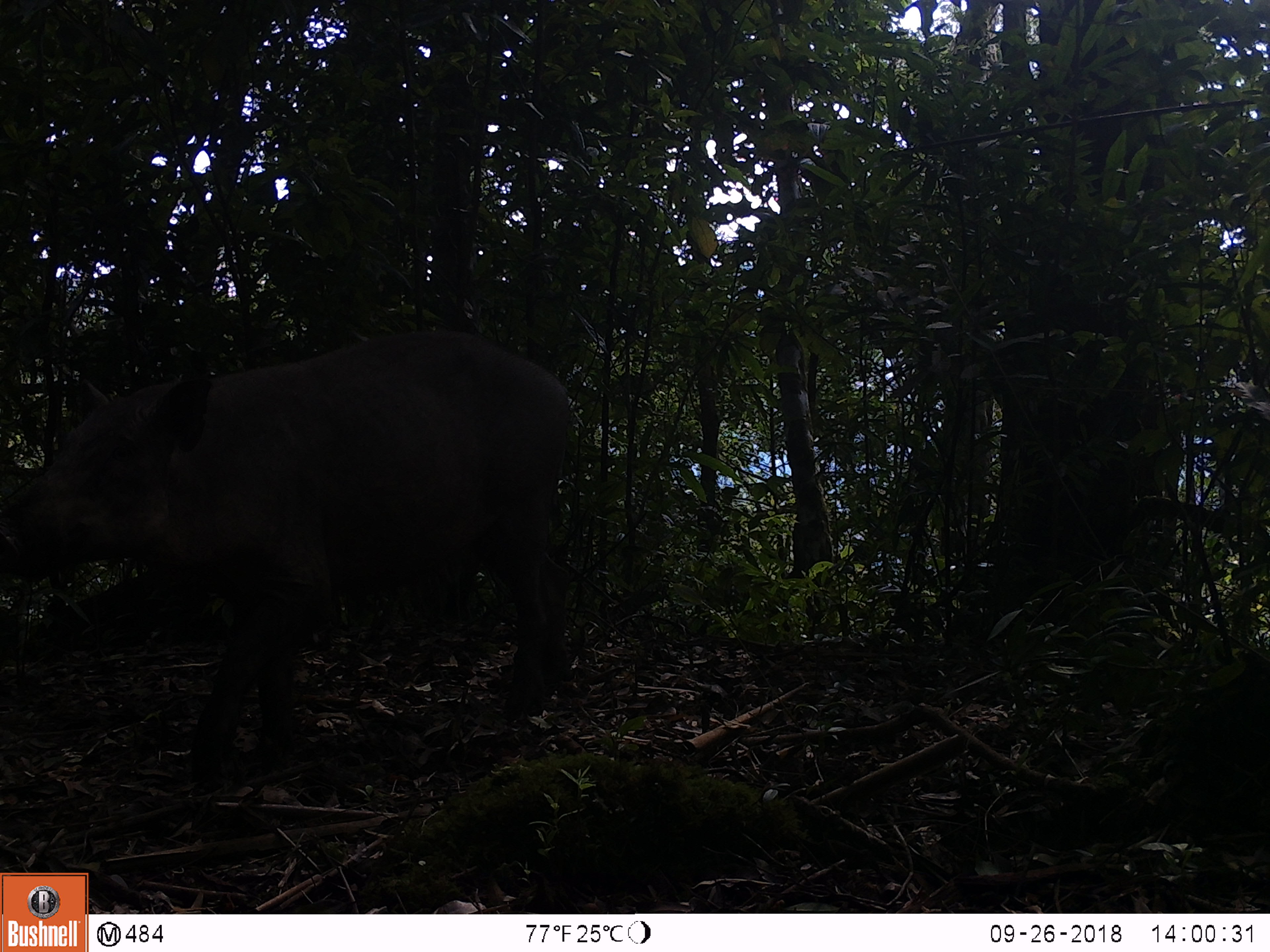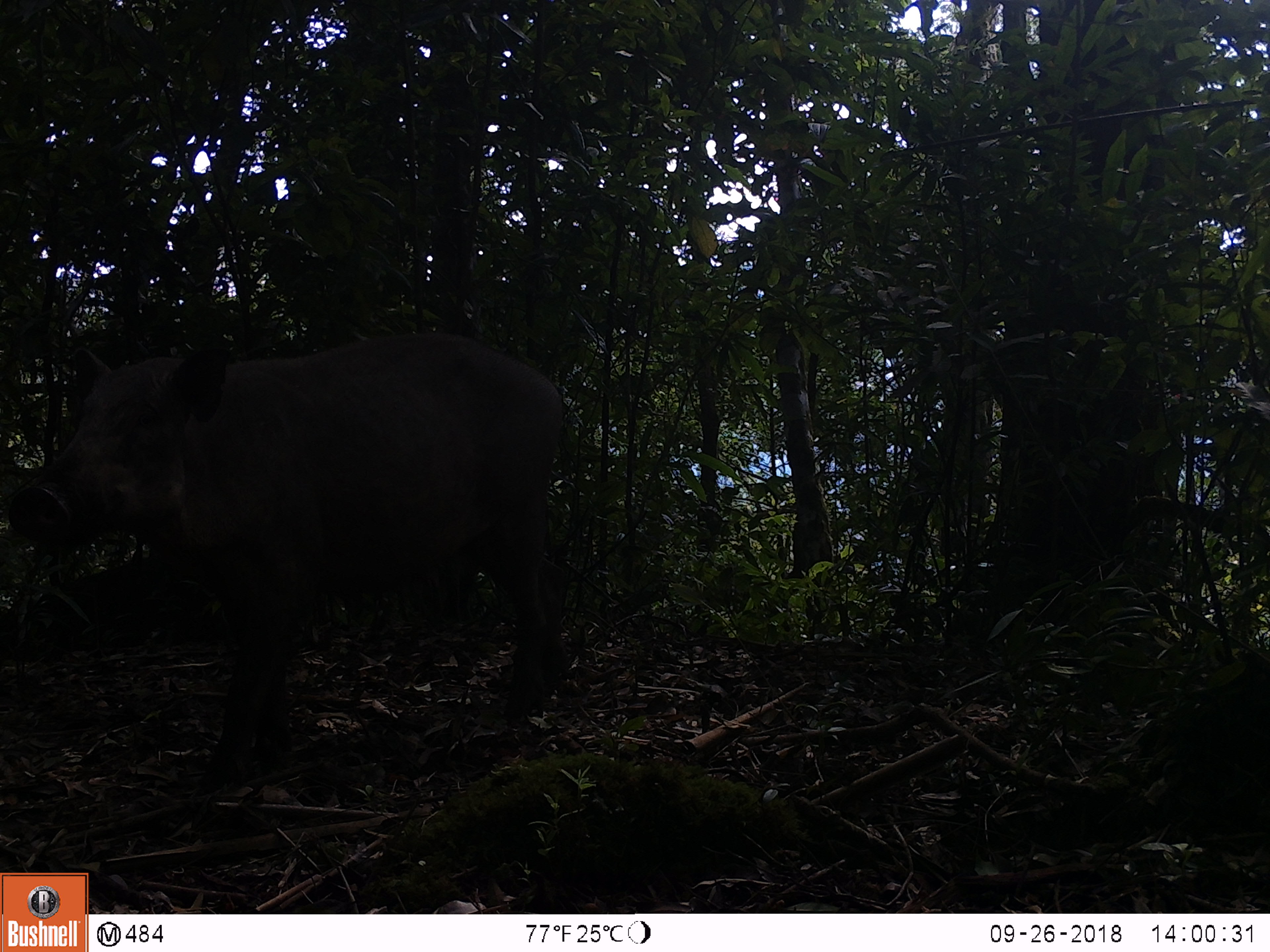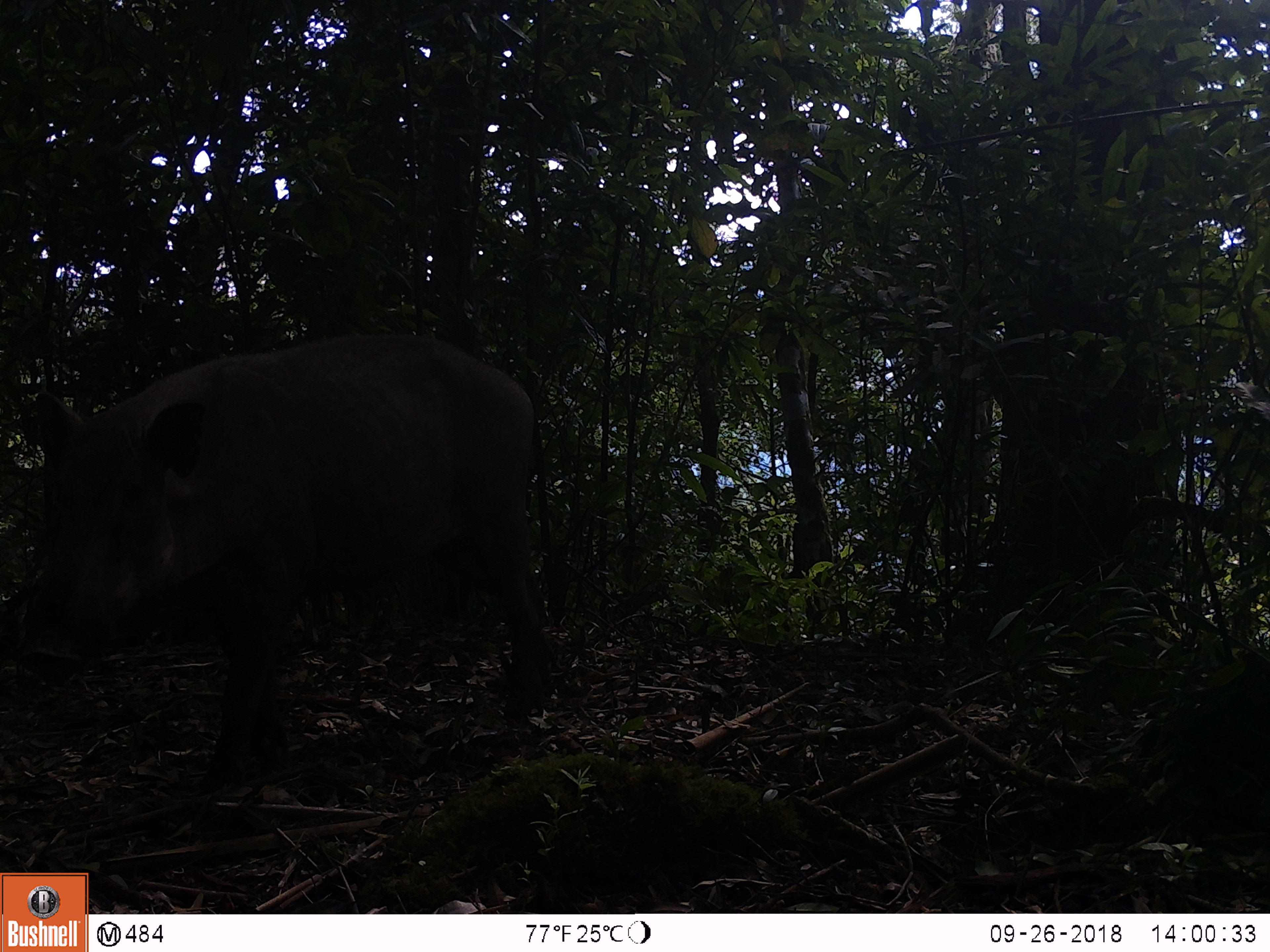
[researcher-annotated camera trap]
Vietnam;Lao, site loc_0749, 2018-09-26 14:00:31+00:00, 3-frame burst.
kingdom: Animalia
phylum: Chordata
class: Mammalia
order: Artiodactyla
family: Suidae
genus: Sus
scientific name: Sus scrofa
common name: eurasian wild pig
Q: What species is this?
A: Eurasian wild pig (Sus scrofa).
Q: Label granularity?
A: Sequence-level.